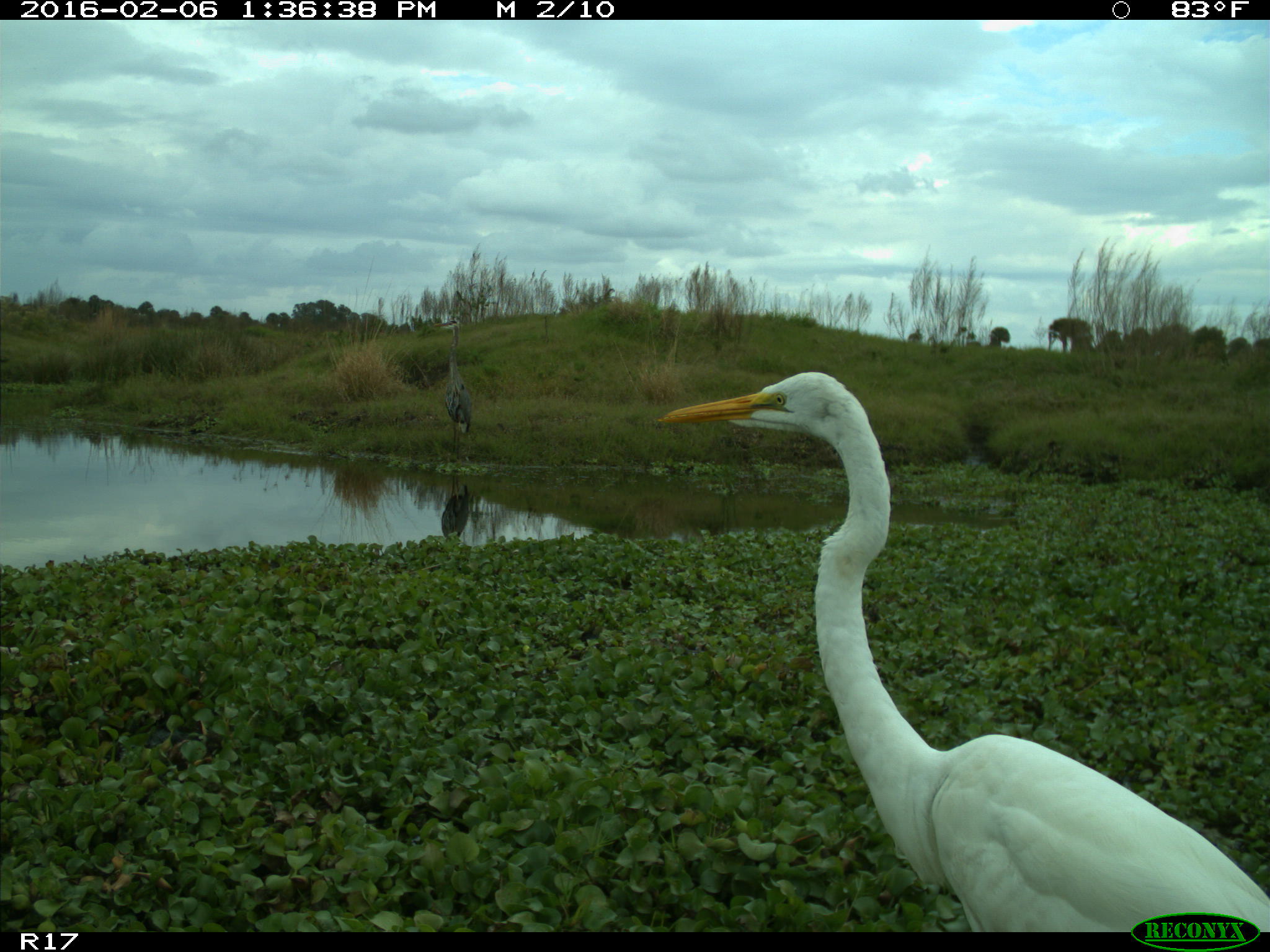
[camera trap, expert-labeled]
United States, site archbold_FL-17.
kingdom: Animalia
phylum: Chordata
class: Aves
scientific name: Aves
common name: birds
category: unidentified bird